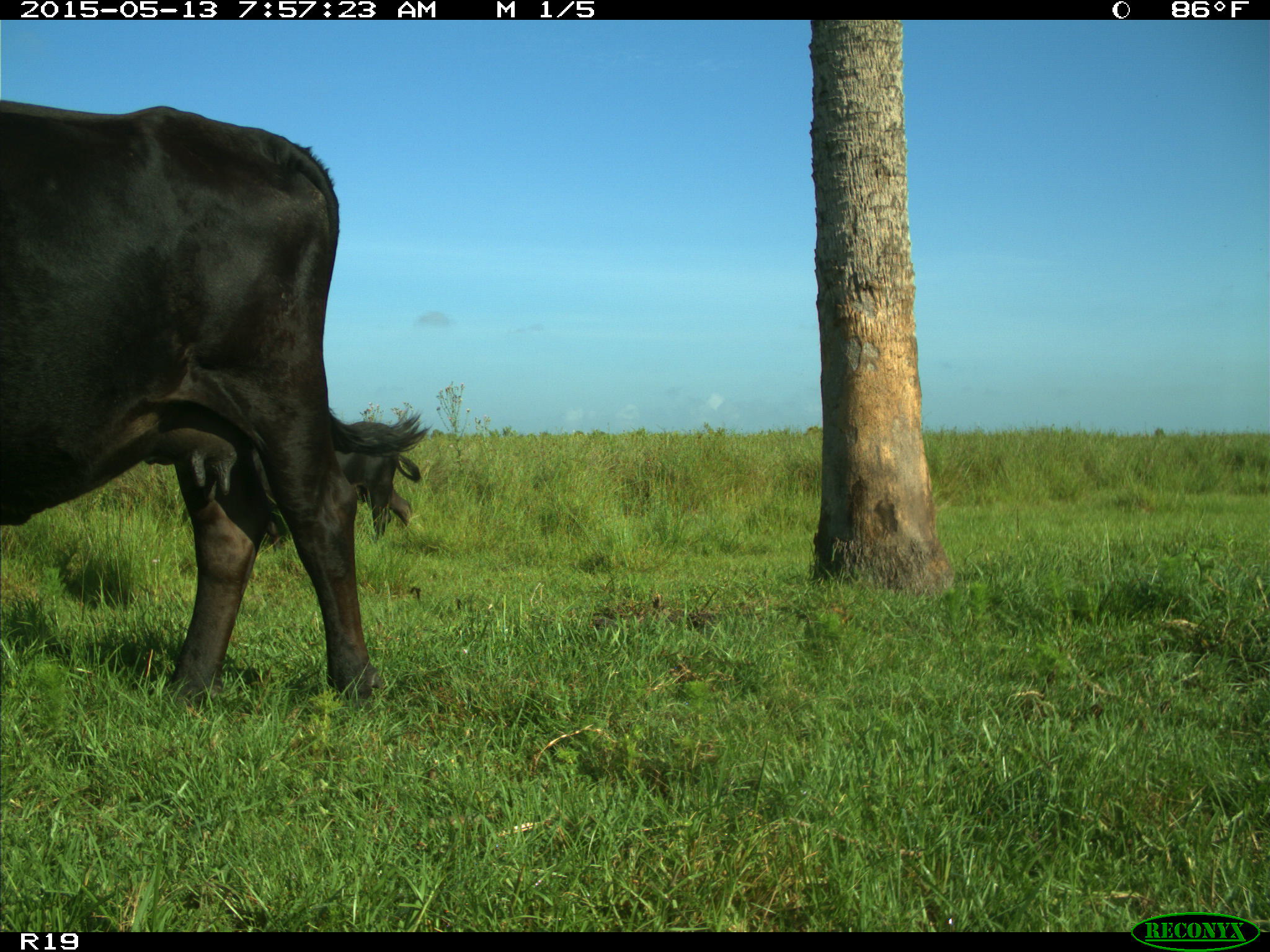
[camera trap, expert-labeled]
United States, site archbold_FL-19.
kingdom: Animalia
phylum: Chordata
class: Mammalia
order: Artiodactyla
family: Bovidae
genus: Bos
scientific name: Bos taurus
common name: domestic cow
Bos taurus (domestic cow).